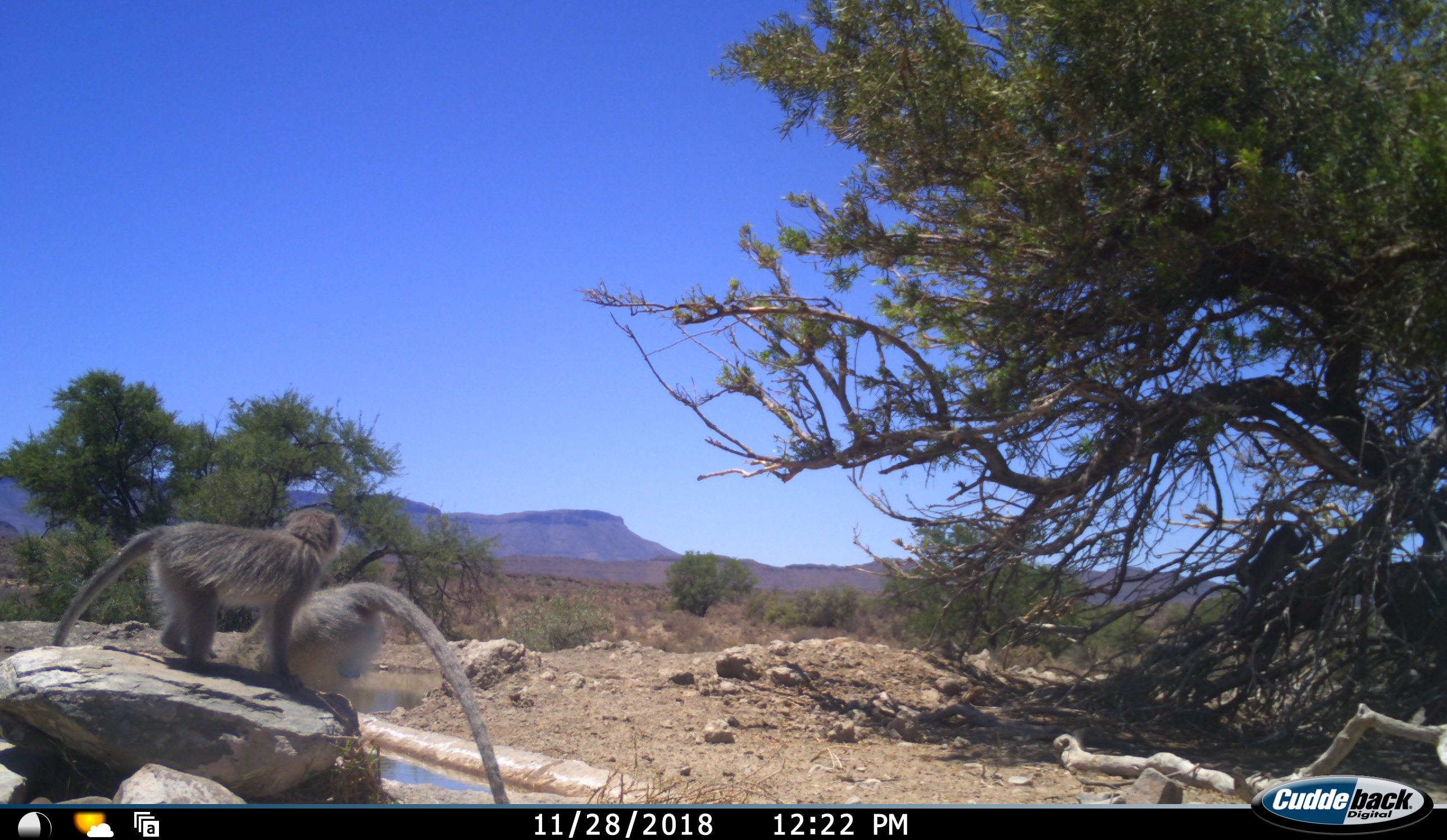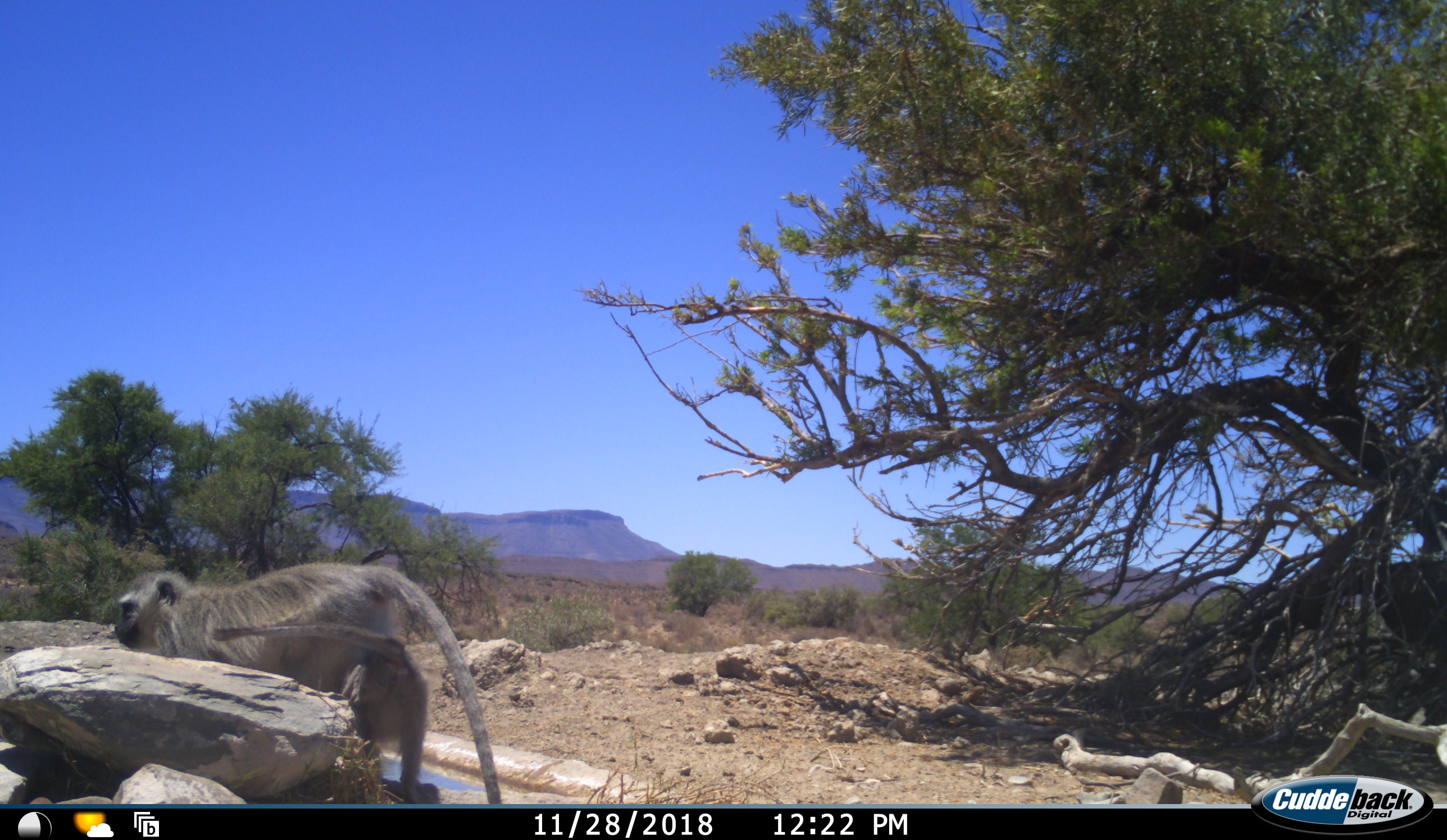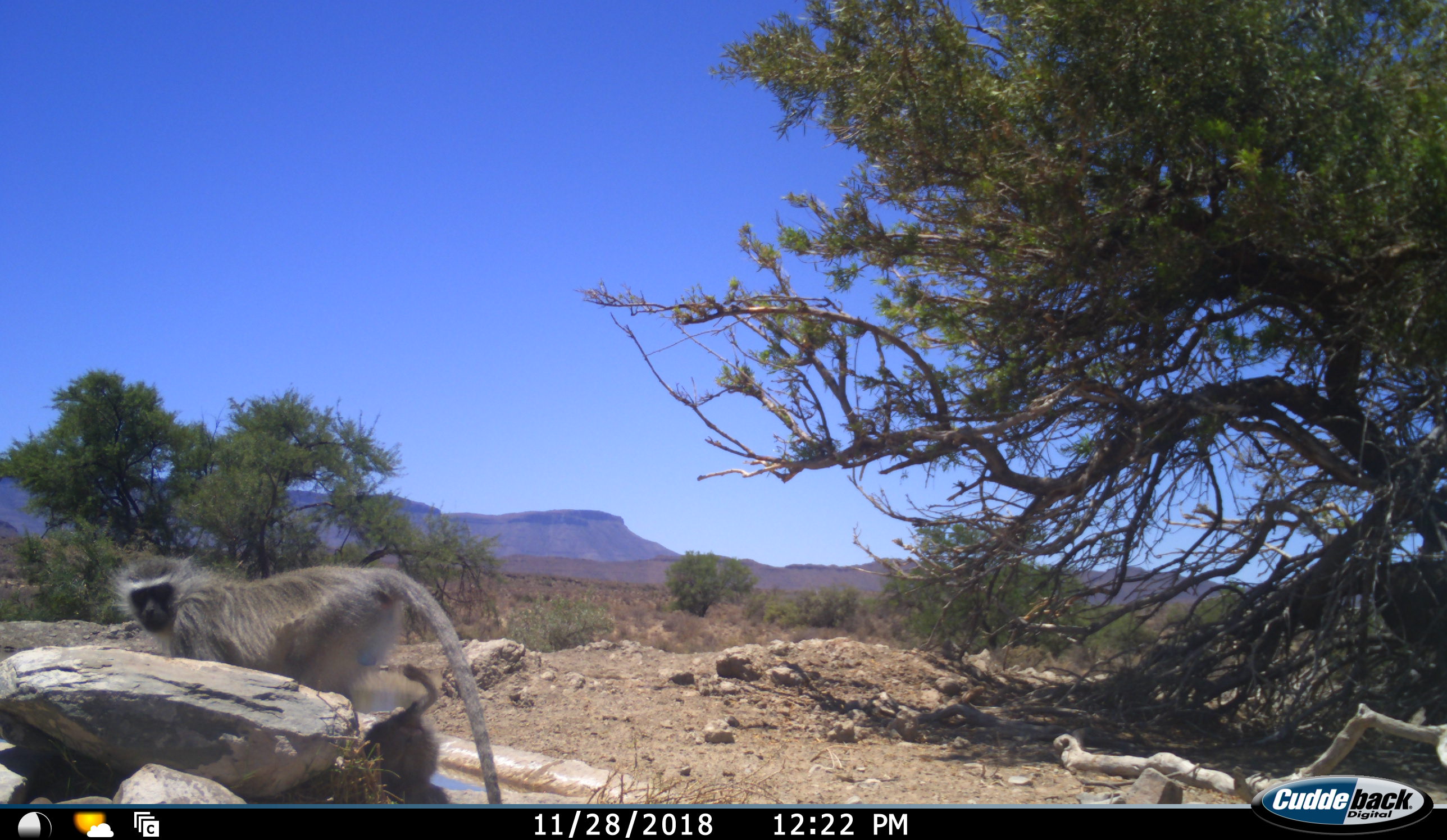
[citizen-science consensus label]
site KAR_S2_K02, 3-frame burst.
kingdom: Animalia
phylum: Chordata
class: Mammalia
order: Primates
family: Cercopithecidae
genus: Chlorocebus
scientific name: Chlorocebus pygerythrus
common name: vervet monkey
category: monkeyvervet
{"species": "monkeyvervet (vervet monkey) (Chlorocebus pygerythrus)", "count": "3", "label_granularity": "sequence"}